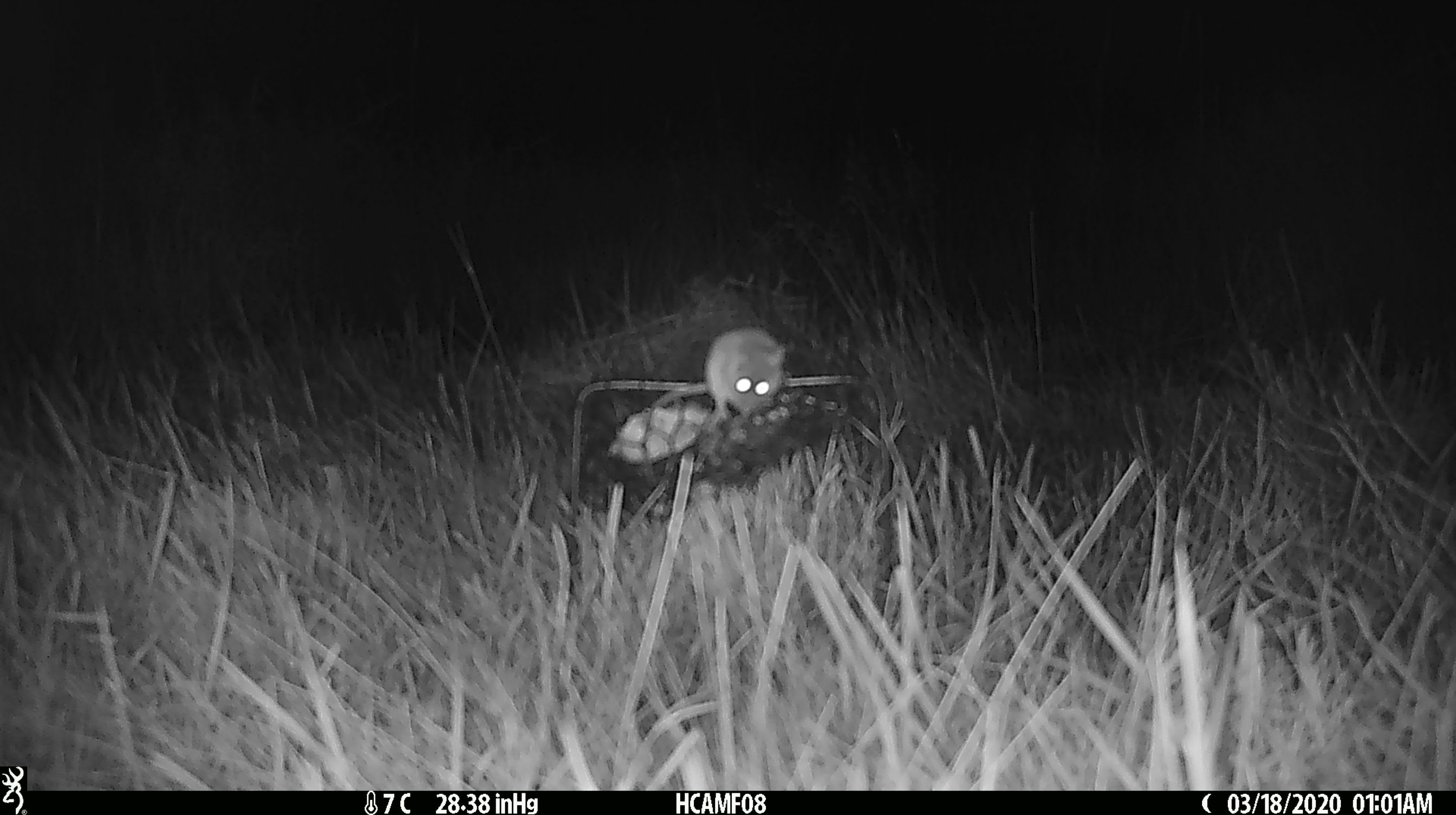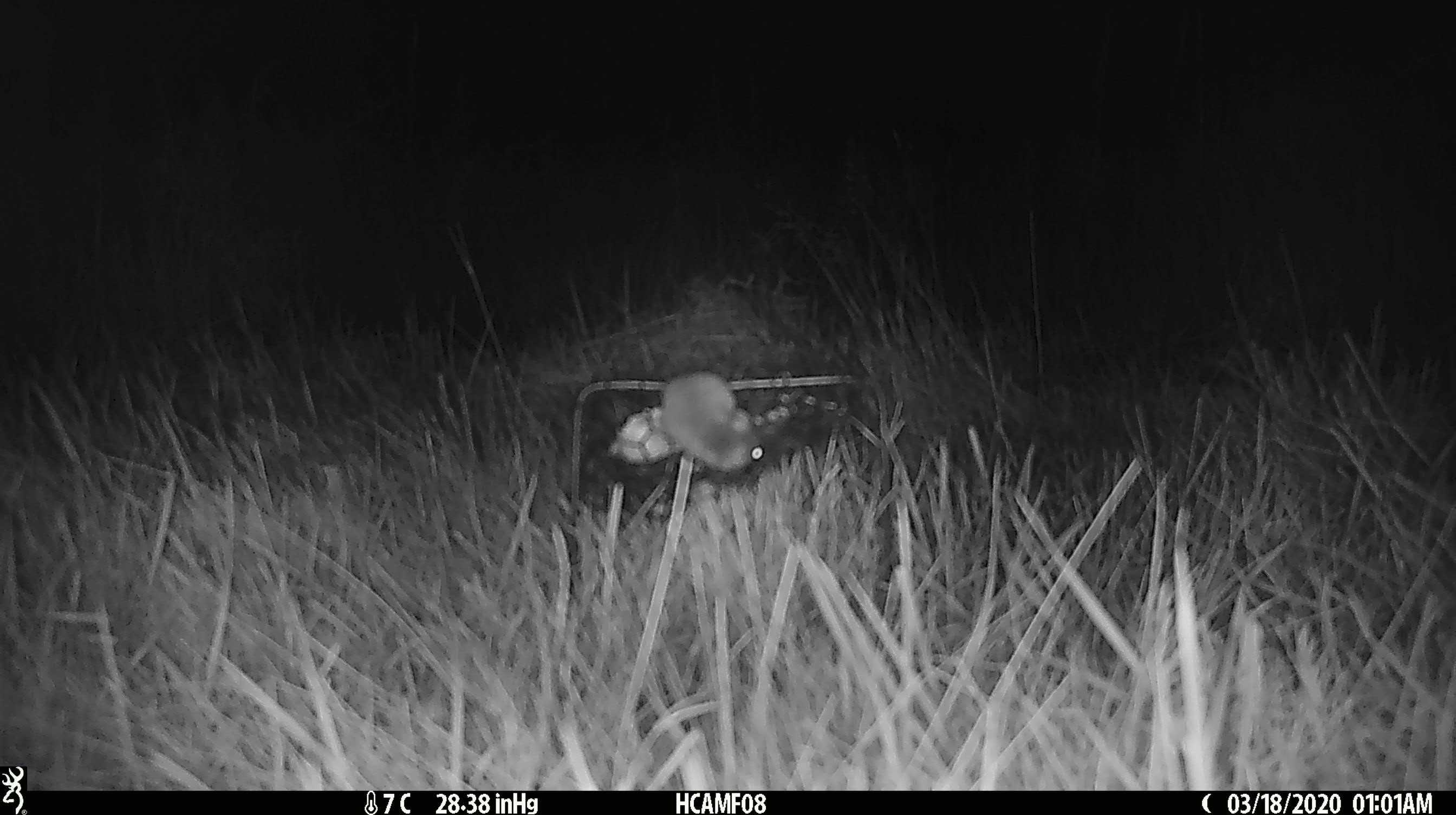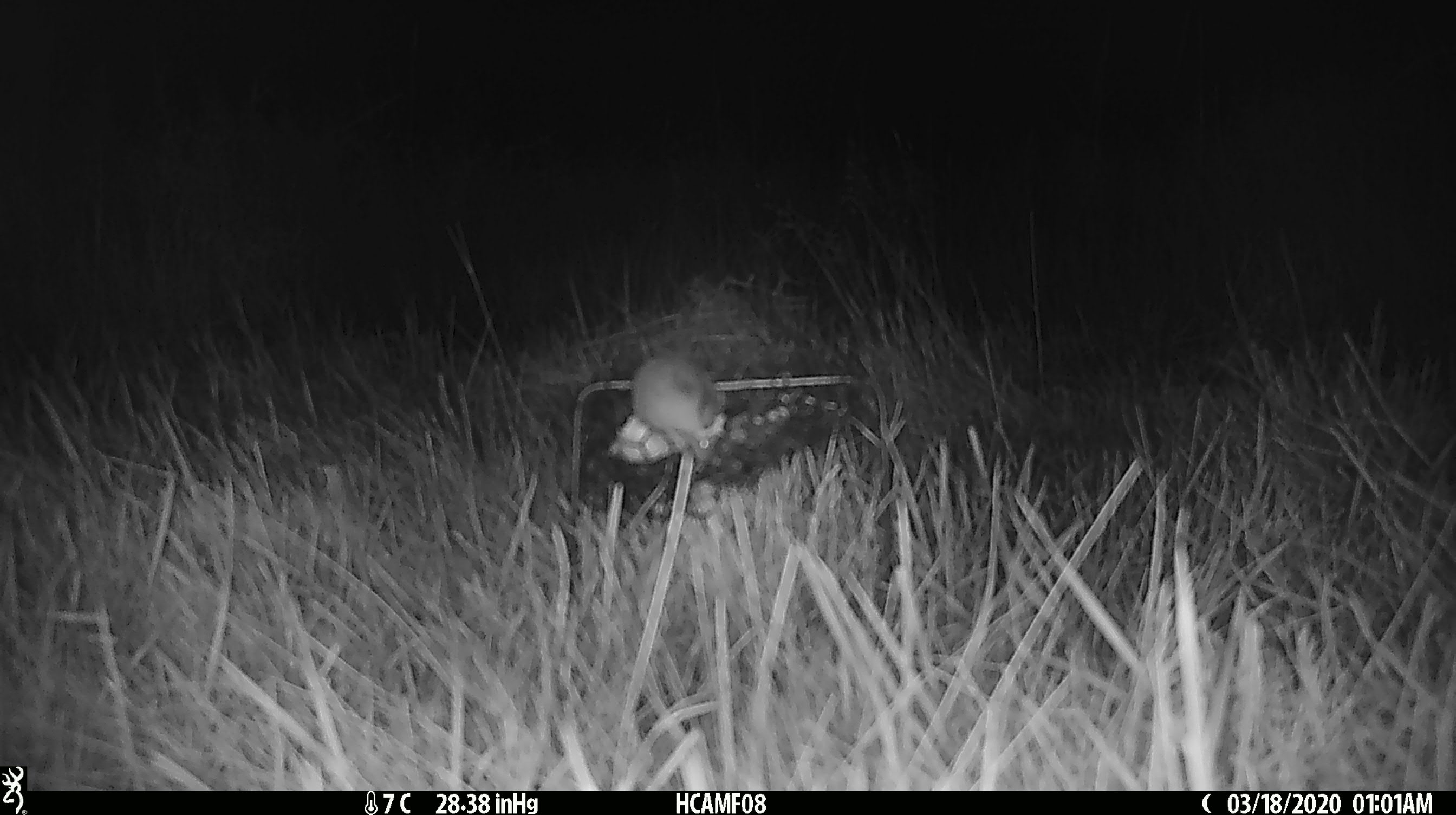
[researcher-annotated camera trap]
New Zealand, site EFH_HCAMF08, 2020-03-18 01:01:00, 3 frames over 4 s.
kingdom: Animalia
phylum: Chordata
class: Mammalia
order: Rodentia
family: Muridae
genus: Mus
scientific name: Mus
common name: mouse